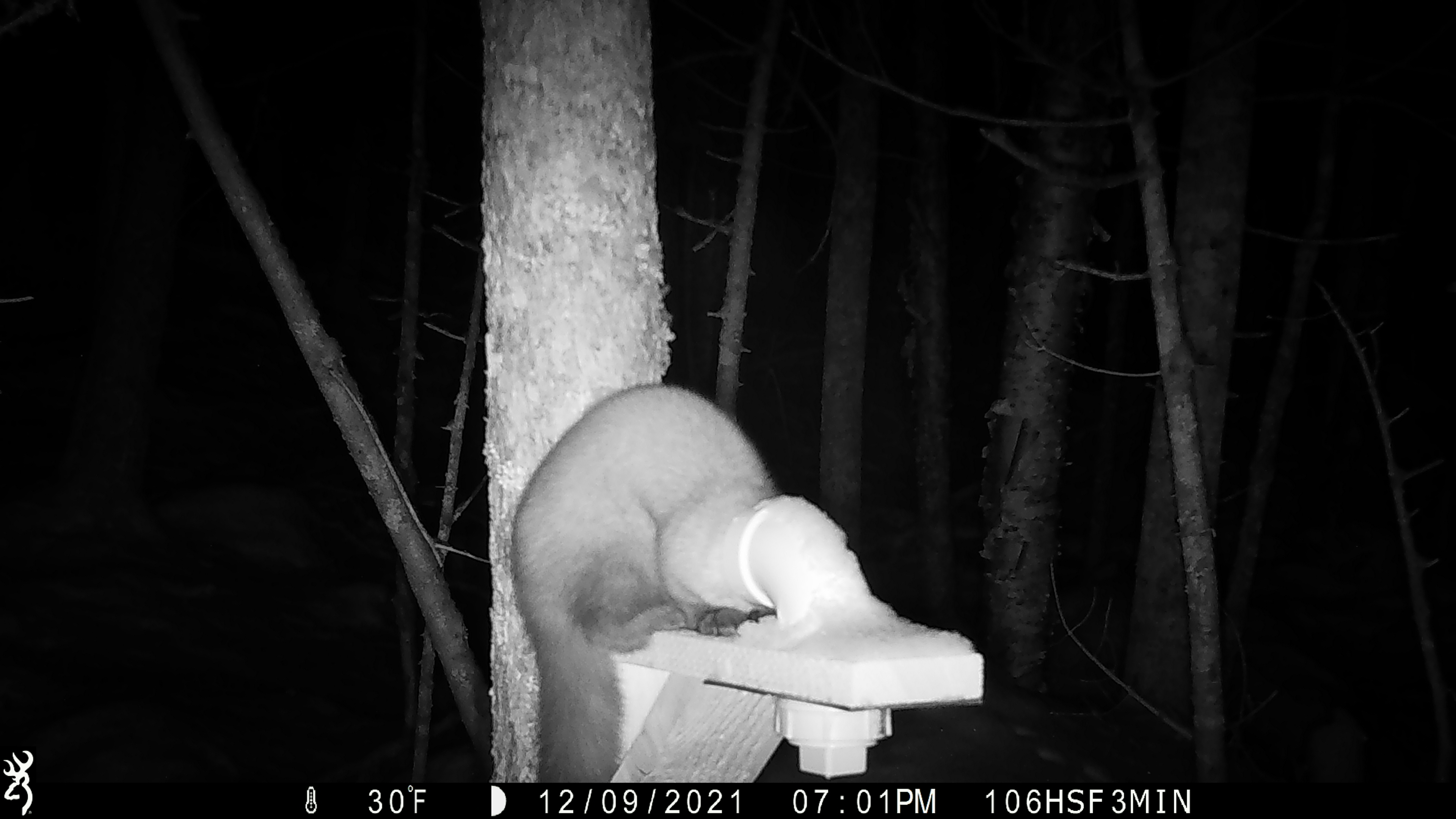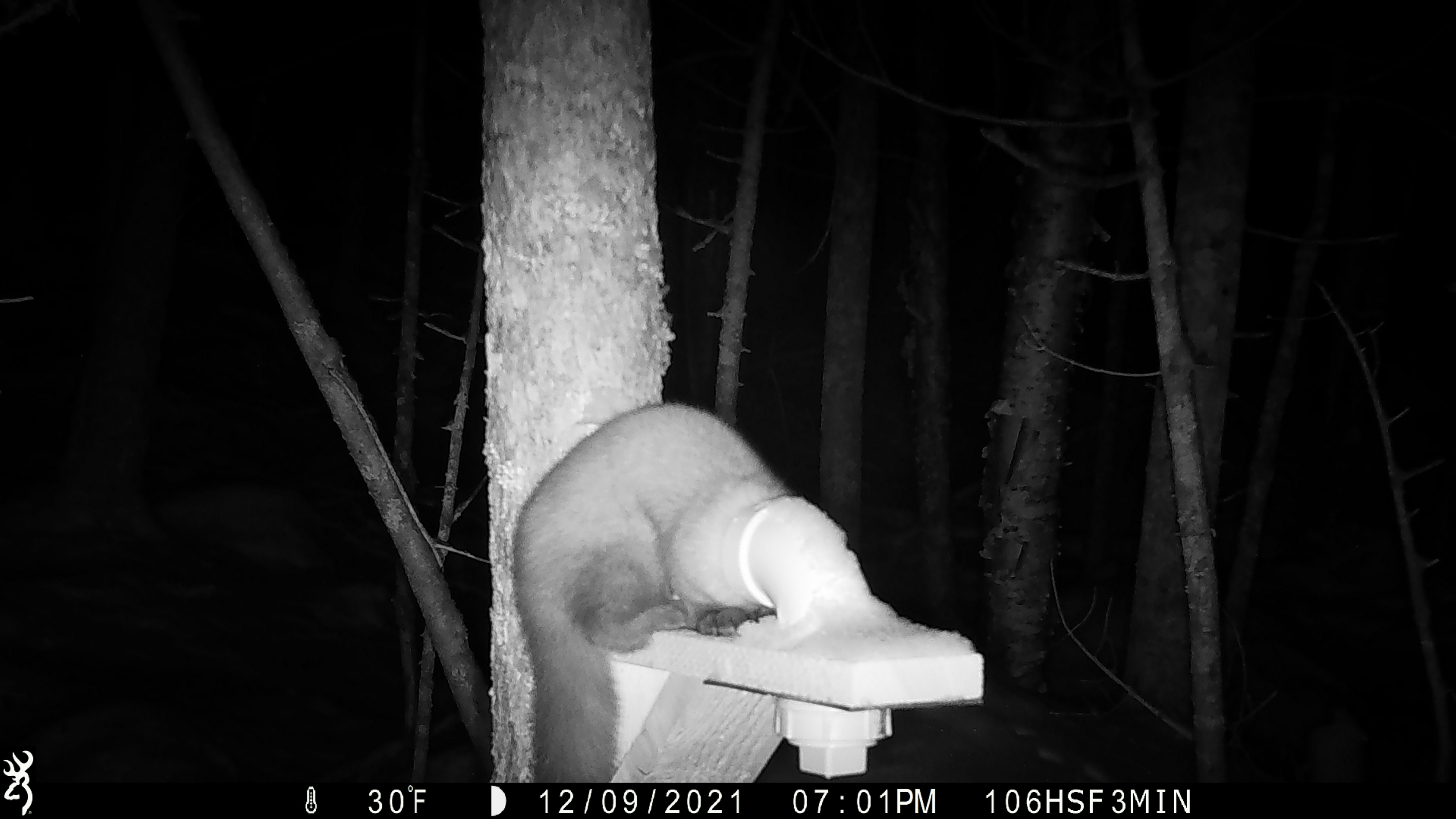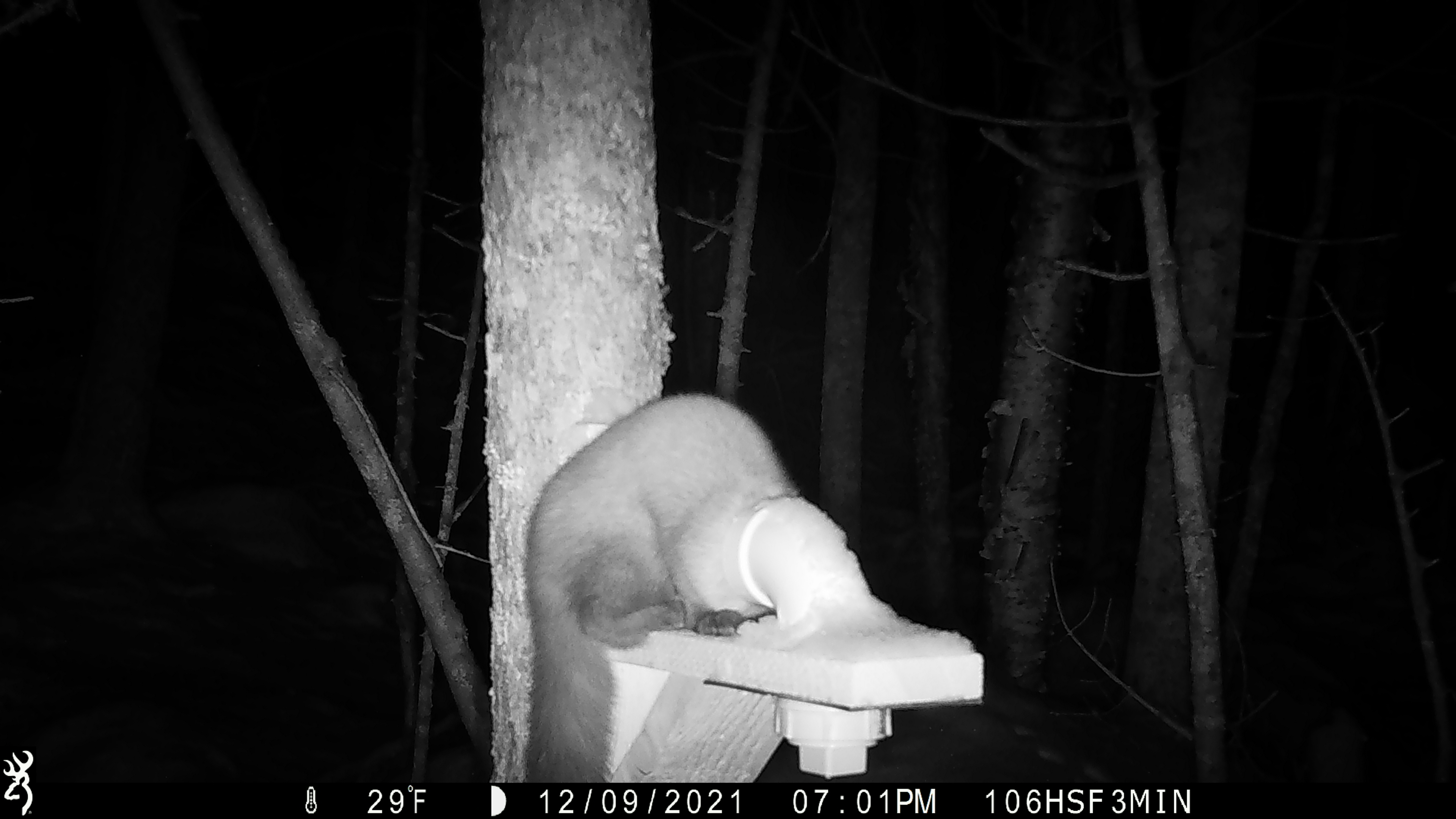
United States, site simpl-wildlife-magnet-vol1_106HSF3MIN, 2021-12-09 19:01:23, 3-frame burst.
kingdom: Animalia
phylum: Chordata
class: Mammalia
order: Carnivora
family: Mustelidae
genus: Martes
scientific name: Martes americana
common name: american marten